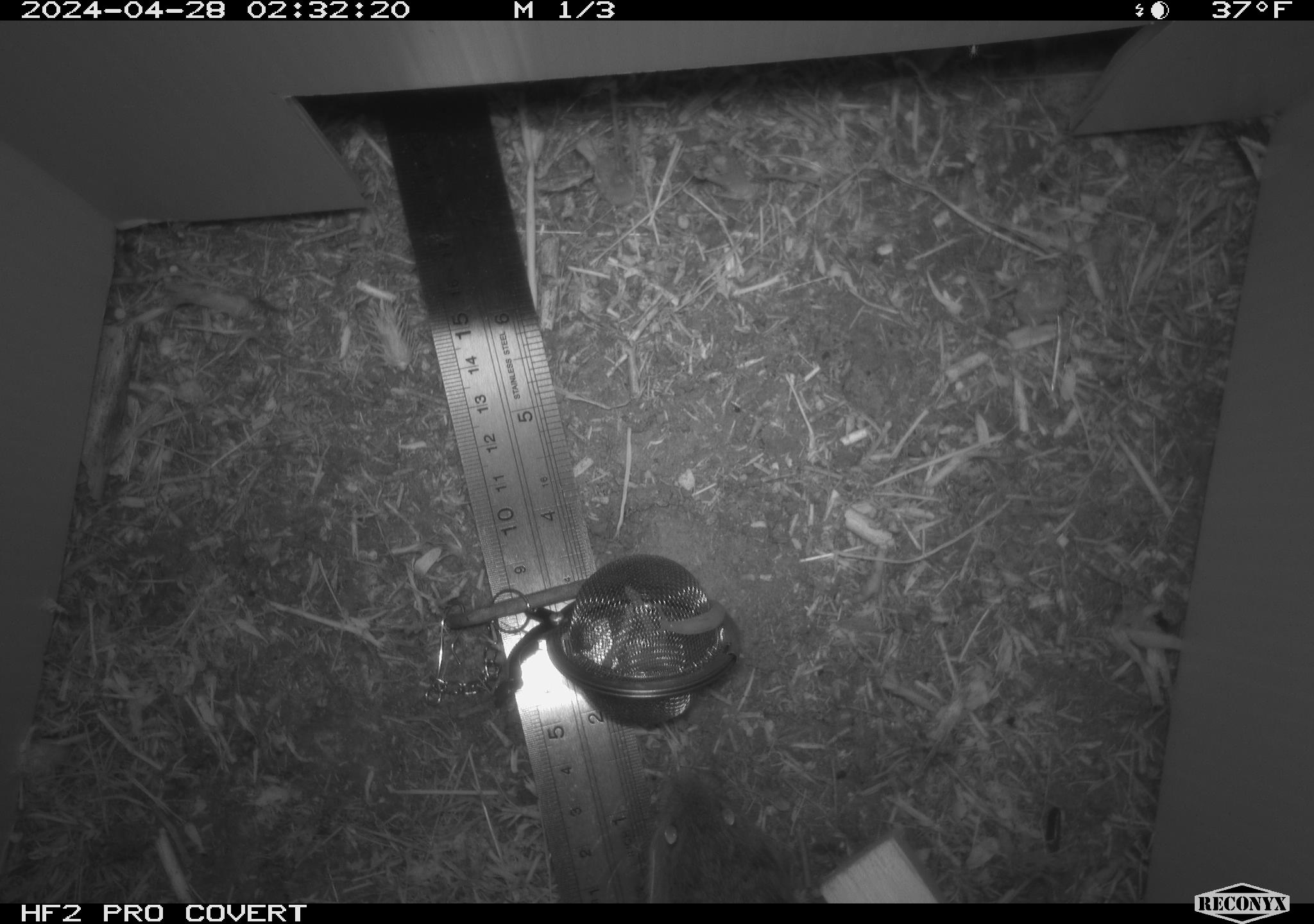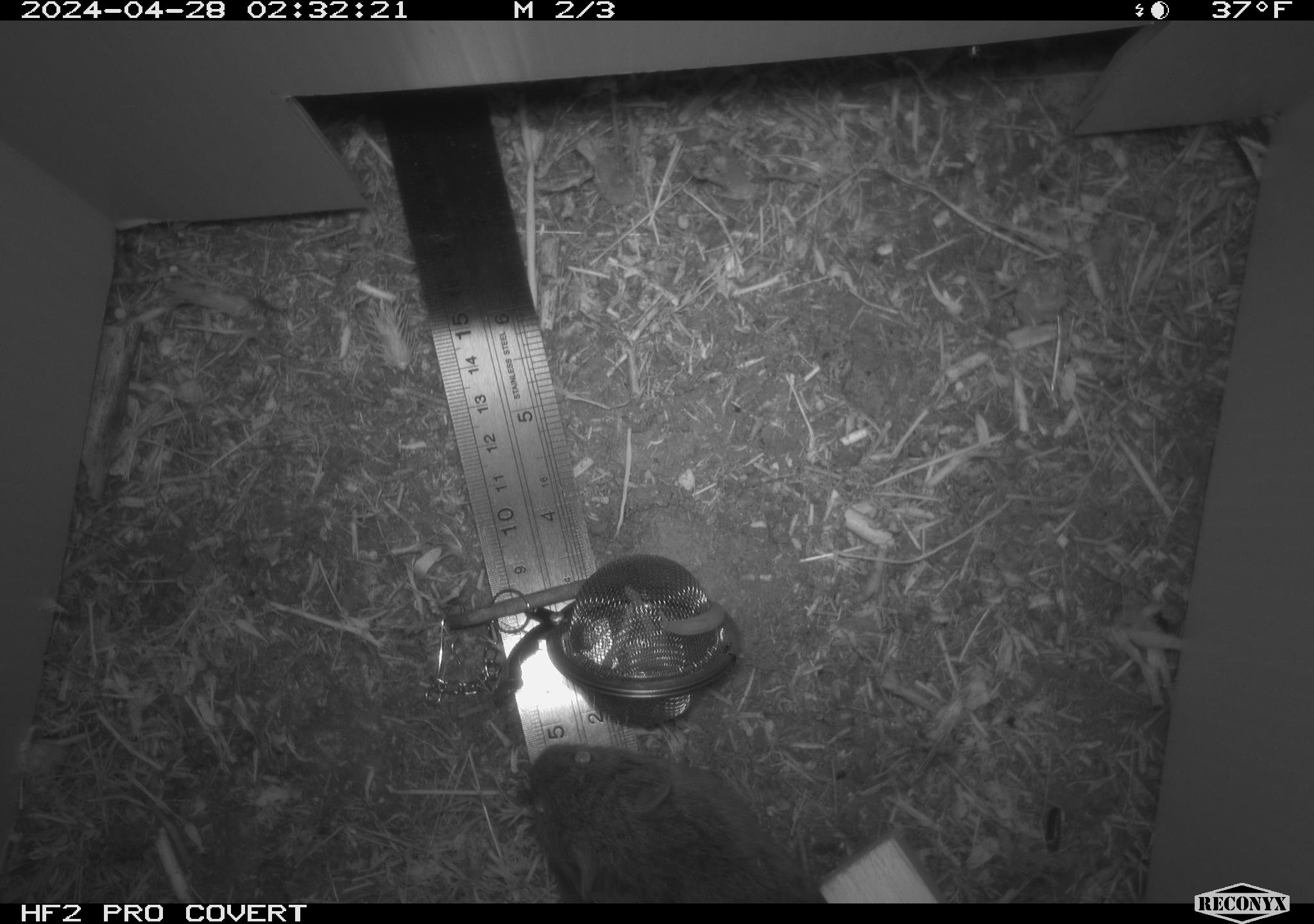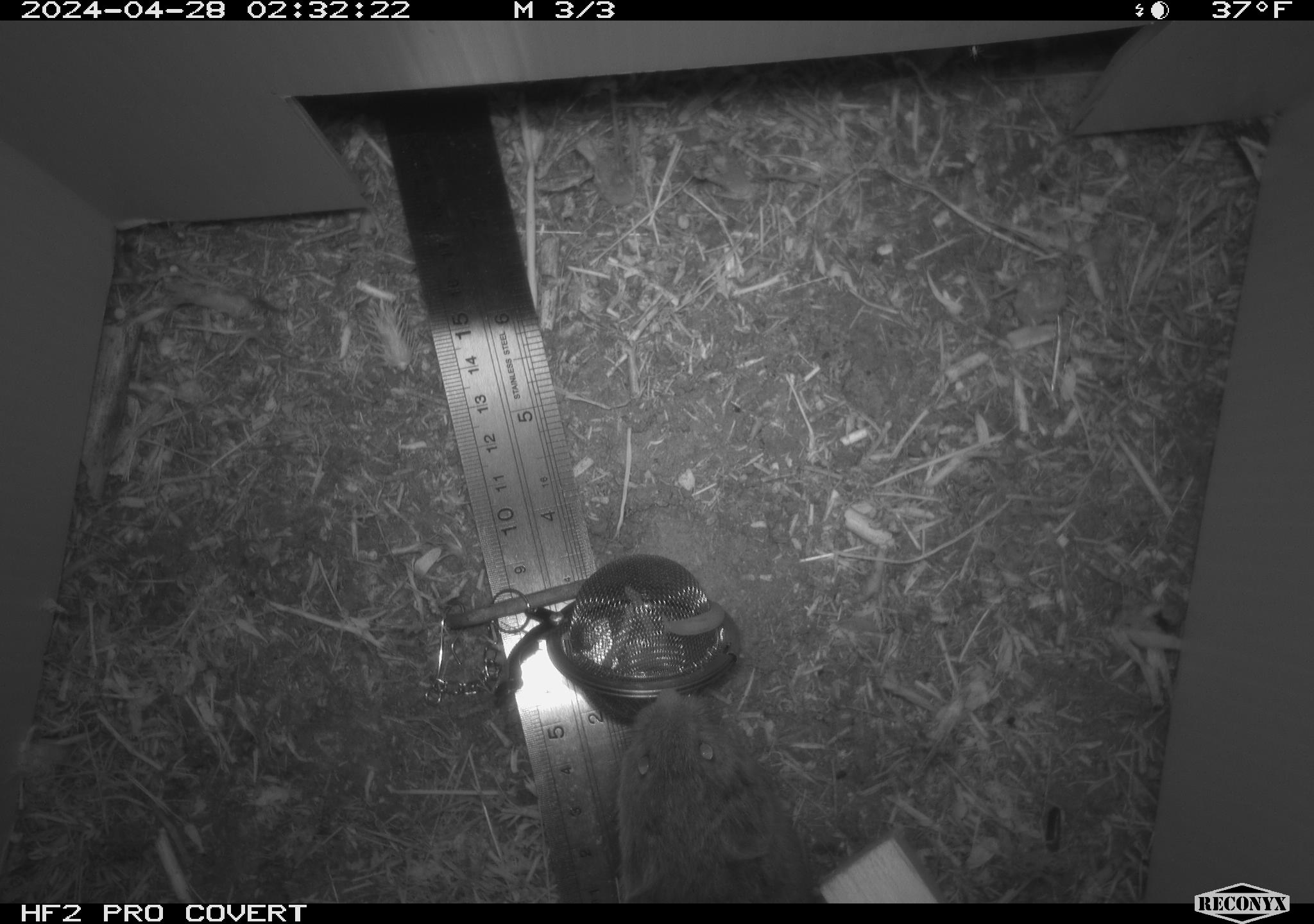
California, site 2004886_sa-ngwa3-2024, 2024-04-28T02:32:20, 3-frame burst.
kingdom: Animalia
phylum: Chordata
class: Mammalia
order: Rodentia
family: Cricetidae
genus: Microtus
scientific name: Microtus californicus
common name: california vole